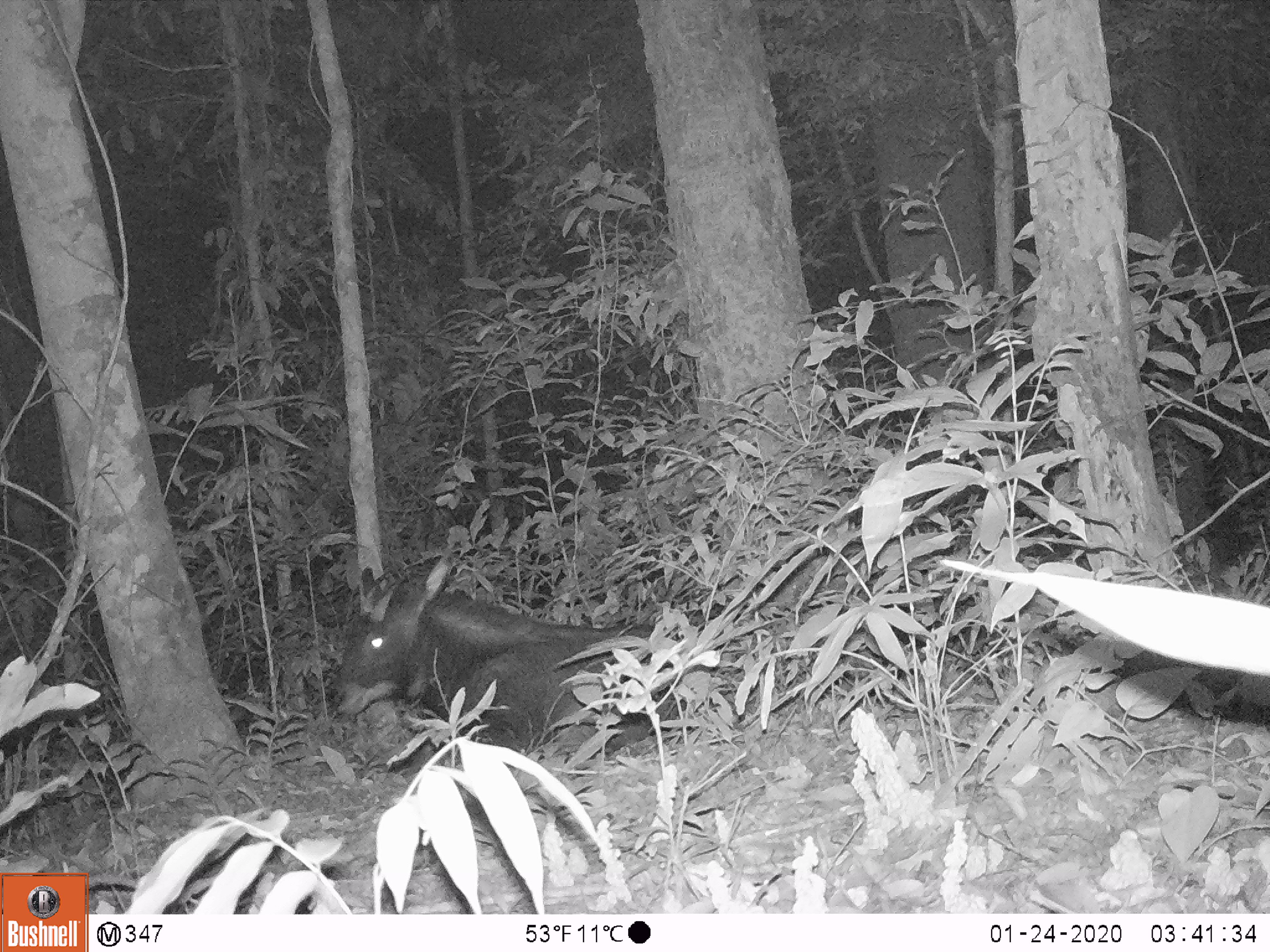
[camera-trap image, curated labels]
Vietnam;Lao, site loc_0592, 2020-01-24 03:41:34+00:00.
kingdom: Animalia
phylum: Chordata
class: Mammalia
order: Artiodactyla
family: Bovidae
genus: Capricornis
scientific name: Capricornis sumatraensis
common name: chinese serow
Chinese serow (Capricornis sumatraensis). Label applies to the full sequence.